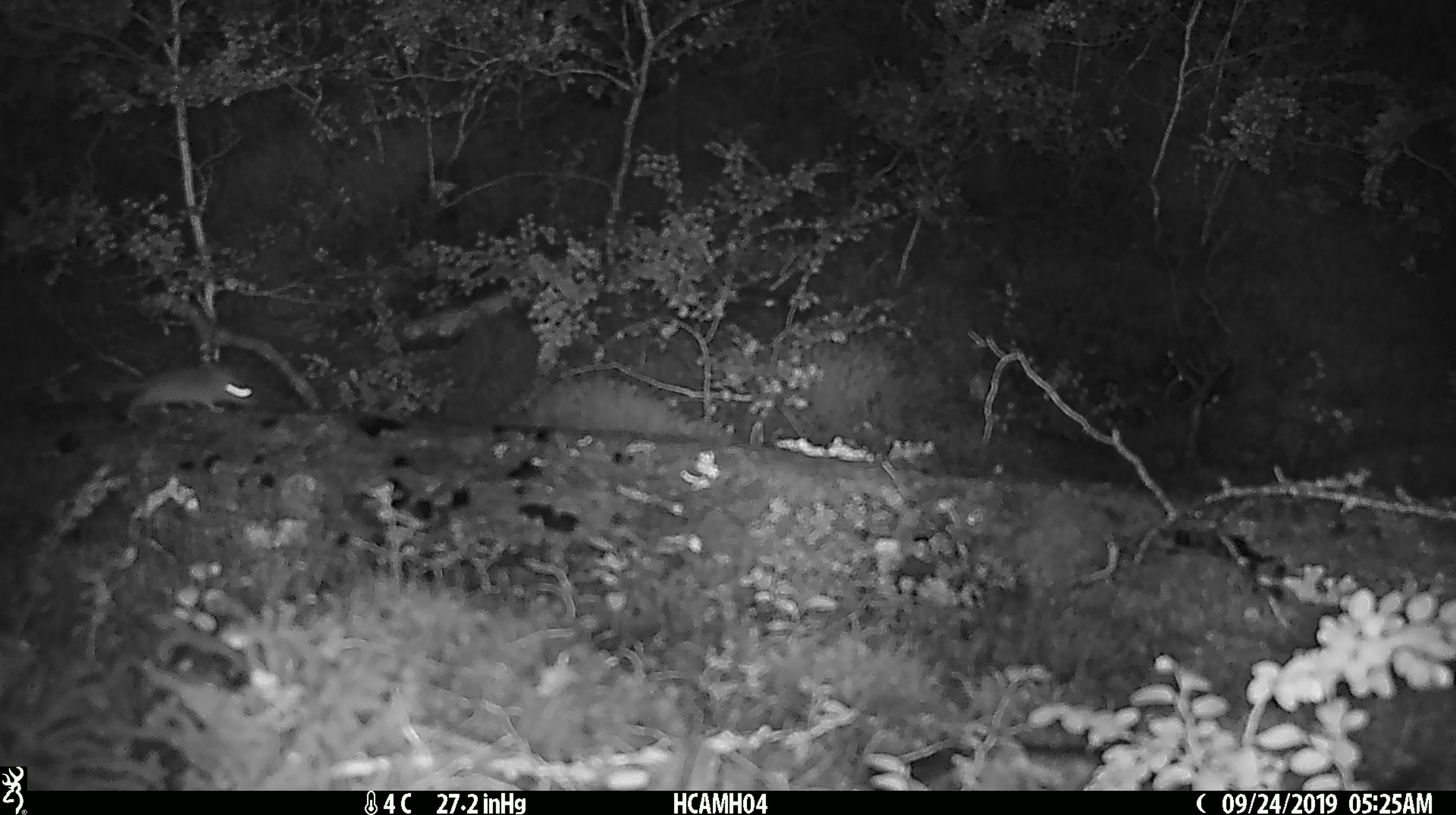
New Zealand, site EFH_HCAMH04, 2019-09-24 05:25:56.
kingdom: Animalia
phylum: Chordata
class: Mammalia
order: Rodentia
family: Muridae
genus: Mus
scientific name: Mus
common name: mouse